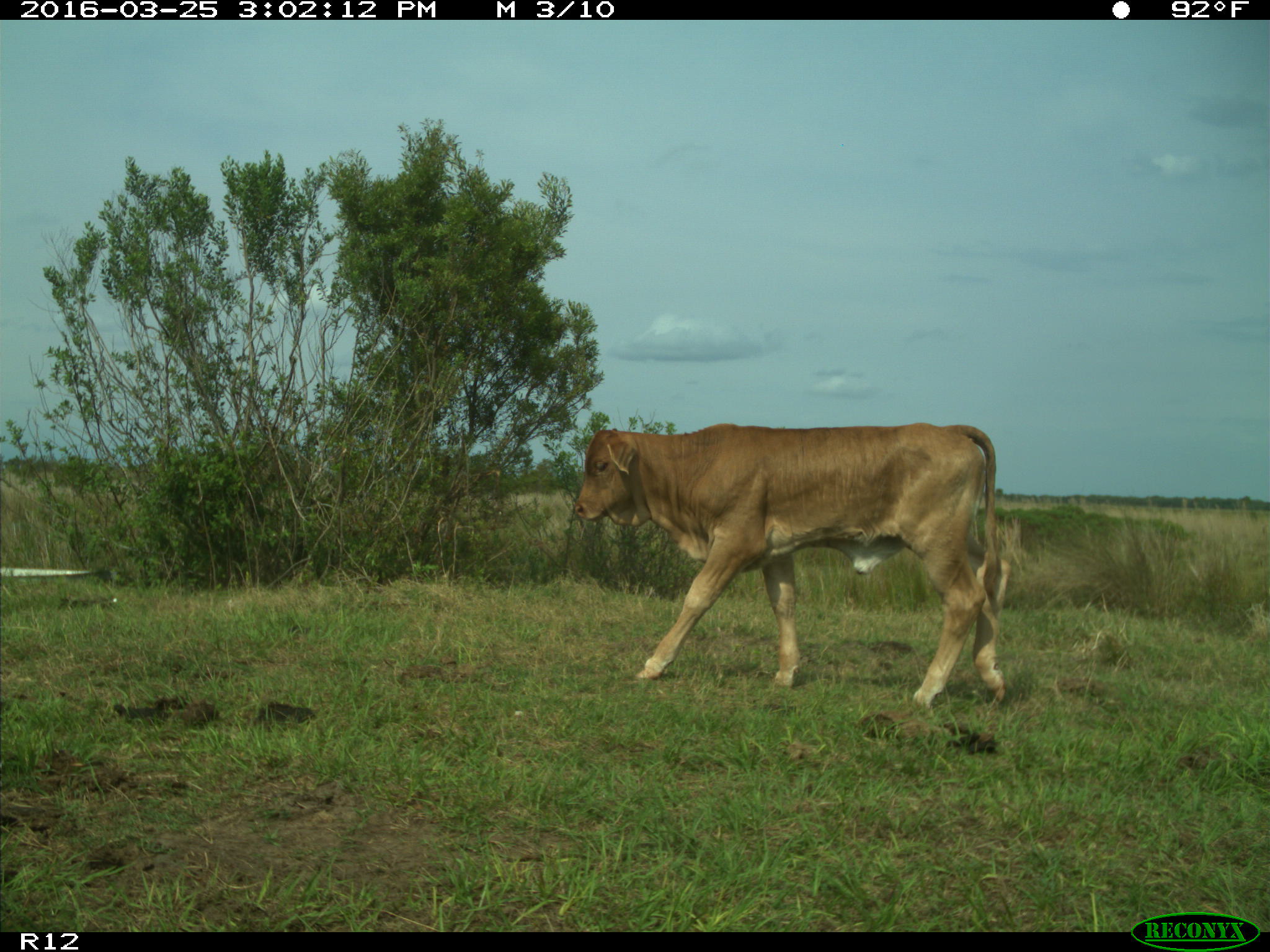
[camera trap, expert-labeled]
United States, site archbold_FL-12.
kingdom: Animalia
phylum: Chordata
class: Mammalia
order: Artiodactyla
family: Bovidae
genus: Bos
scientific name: Bos taurus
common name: domestic cow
Bos taurus (domestic cow).